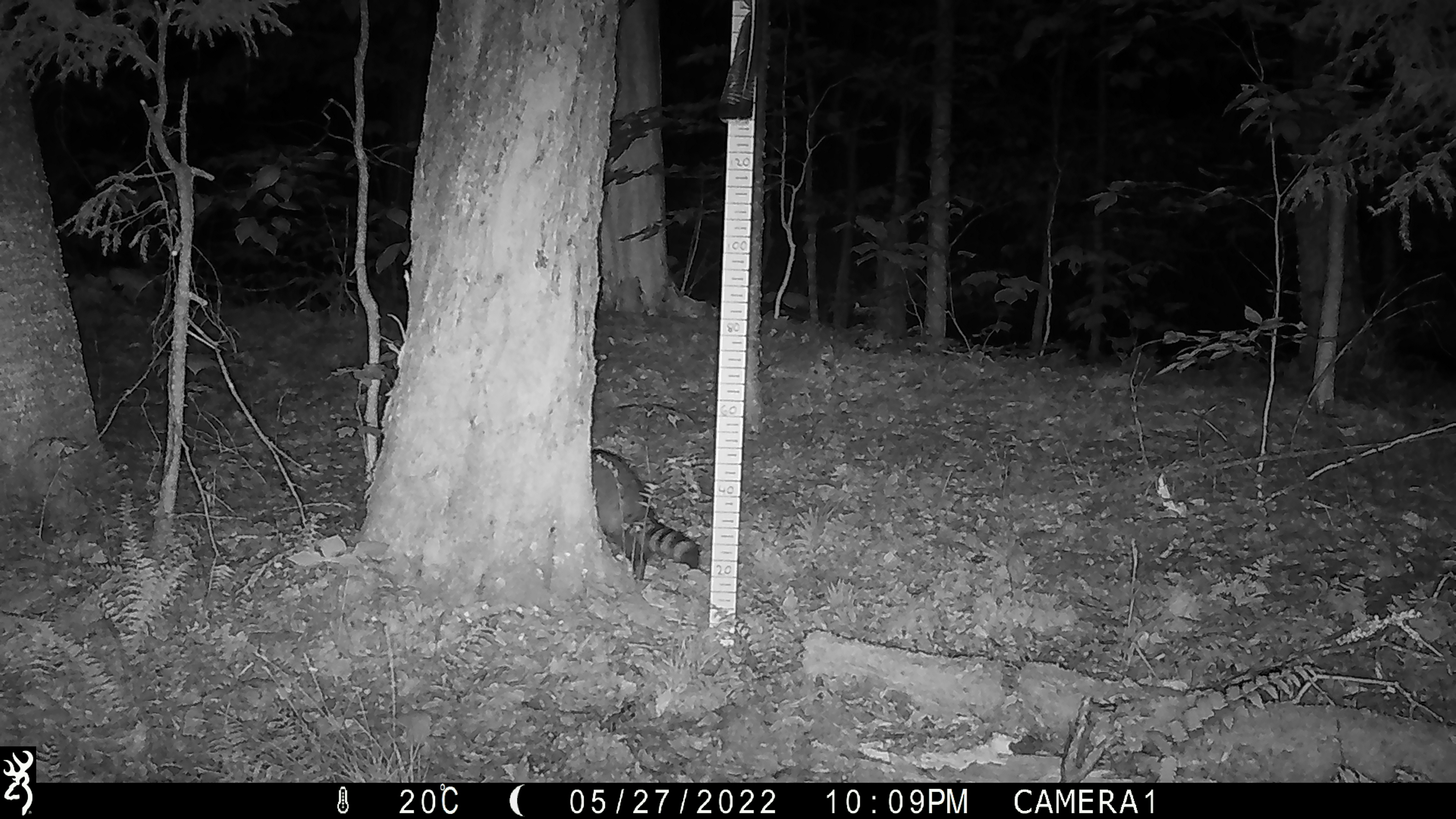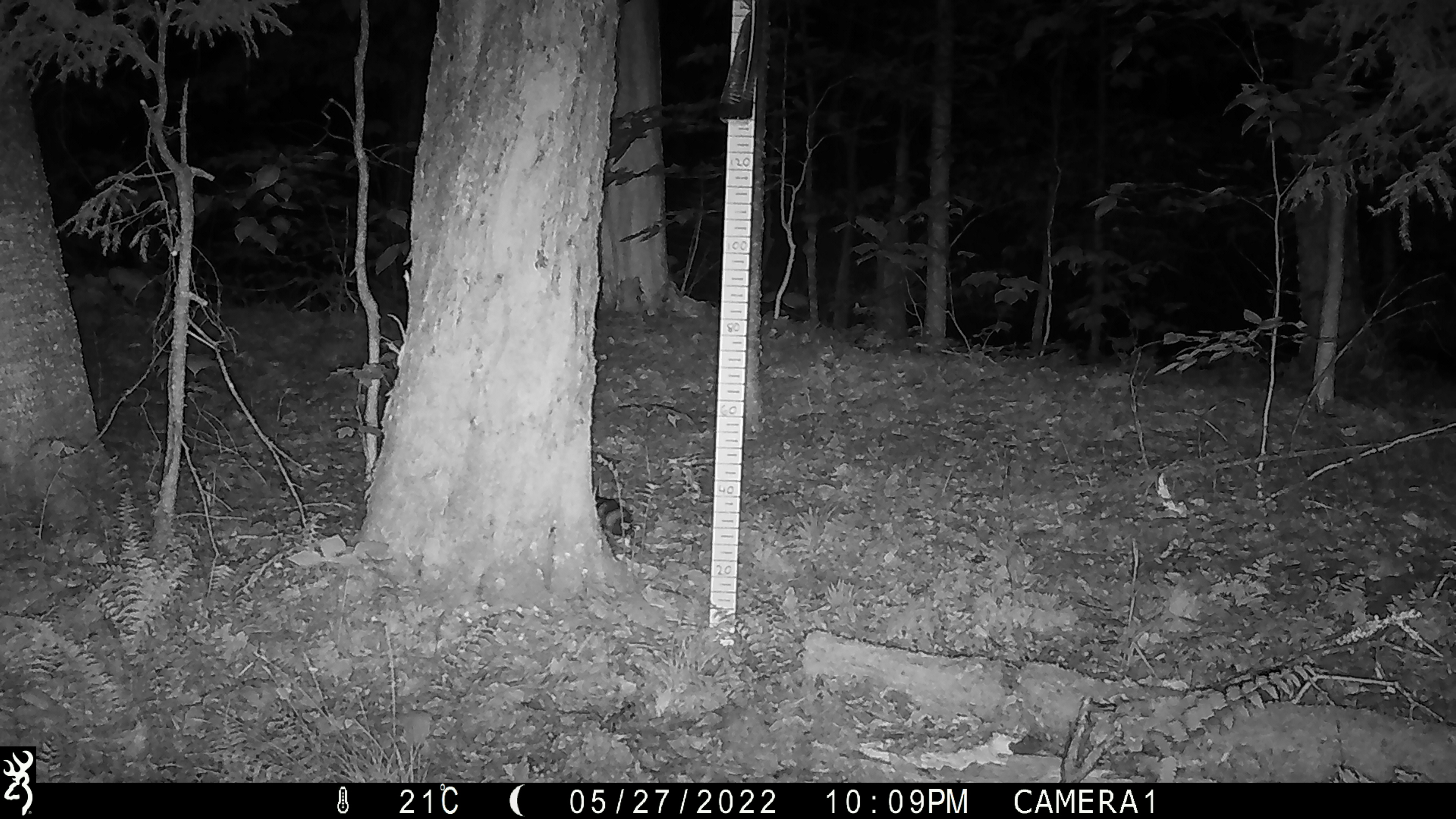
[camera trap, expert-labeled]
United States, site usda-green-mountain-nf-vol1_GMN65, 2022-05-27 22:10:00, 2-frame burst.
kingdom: Animalia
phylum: Chordata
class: Mammalia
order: Carnivora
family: Procyonidae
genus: Procyon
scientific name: Procyon lotor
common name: raccoon